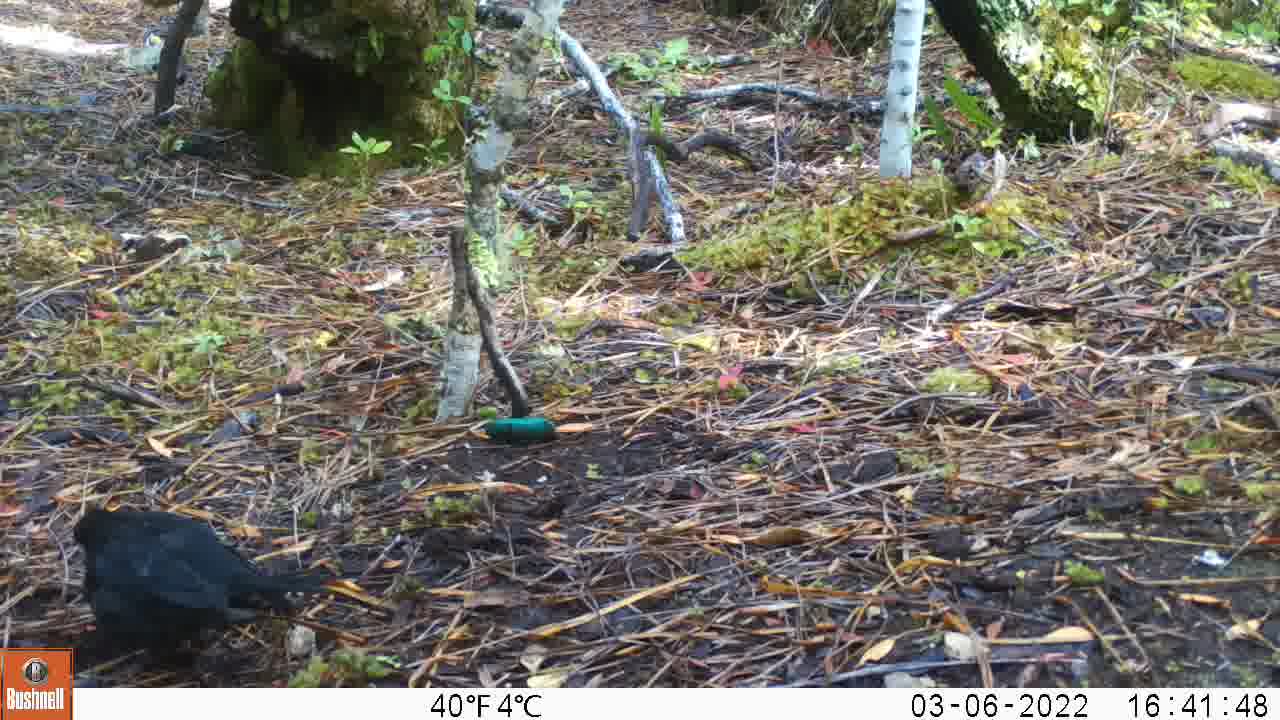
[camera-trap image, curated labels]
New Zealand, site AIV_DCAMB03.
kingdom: Animalia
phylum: Chordata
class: Aves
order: Passeriformes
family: Turdidae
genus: Turdus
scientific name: Turdus merula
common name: eurasian blackbird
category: blackbird